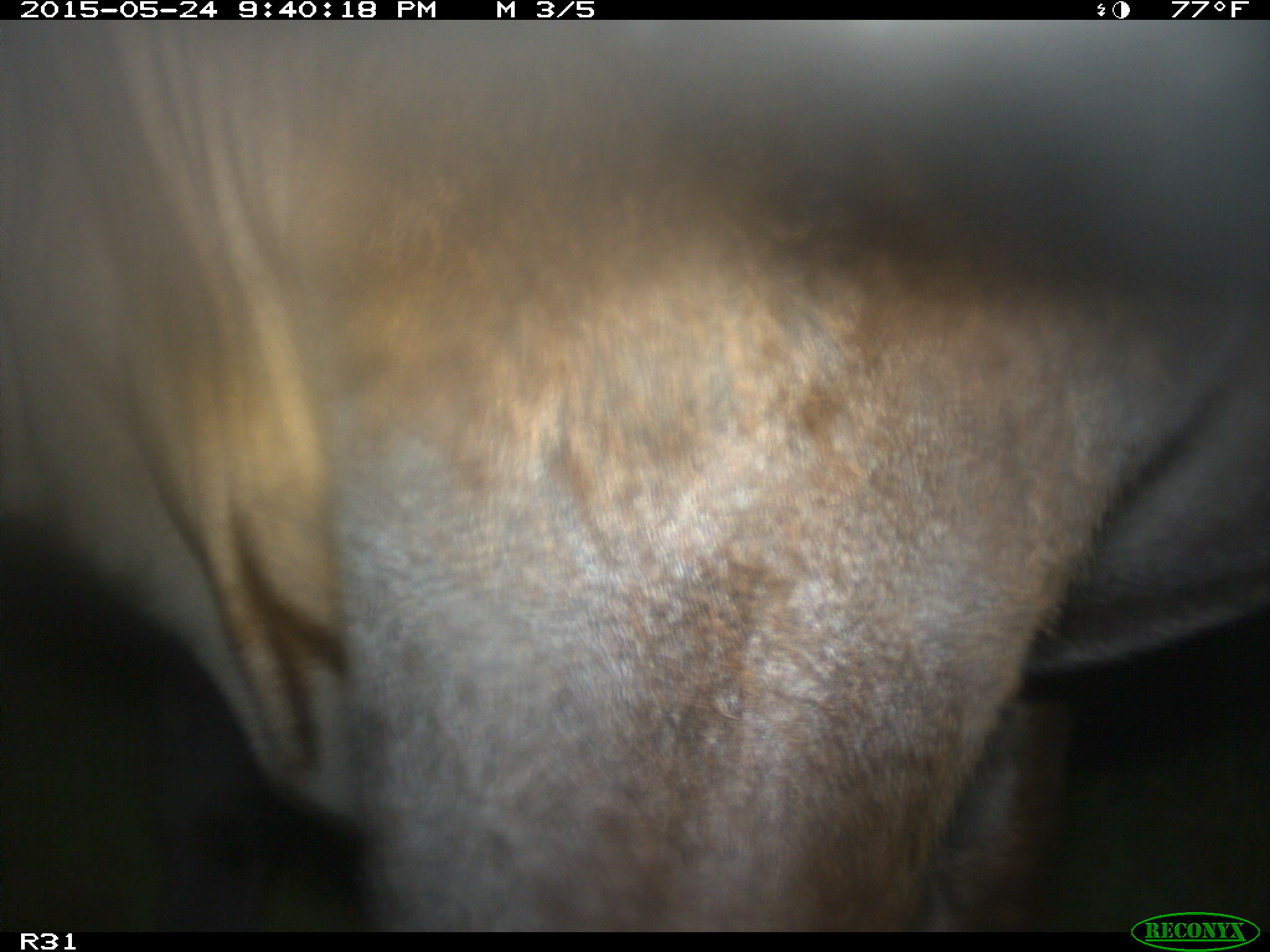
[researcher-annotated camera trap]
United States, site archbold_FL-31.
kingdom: Animalia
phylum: Chordata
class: Mammalia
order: Artiodactyla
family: Bovidae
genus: Bos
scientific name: Bos taurus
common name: domestic cow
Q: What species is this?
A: Bos taurus (domestic cow).